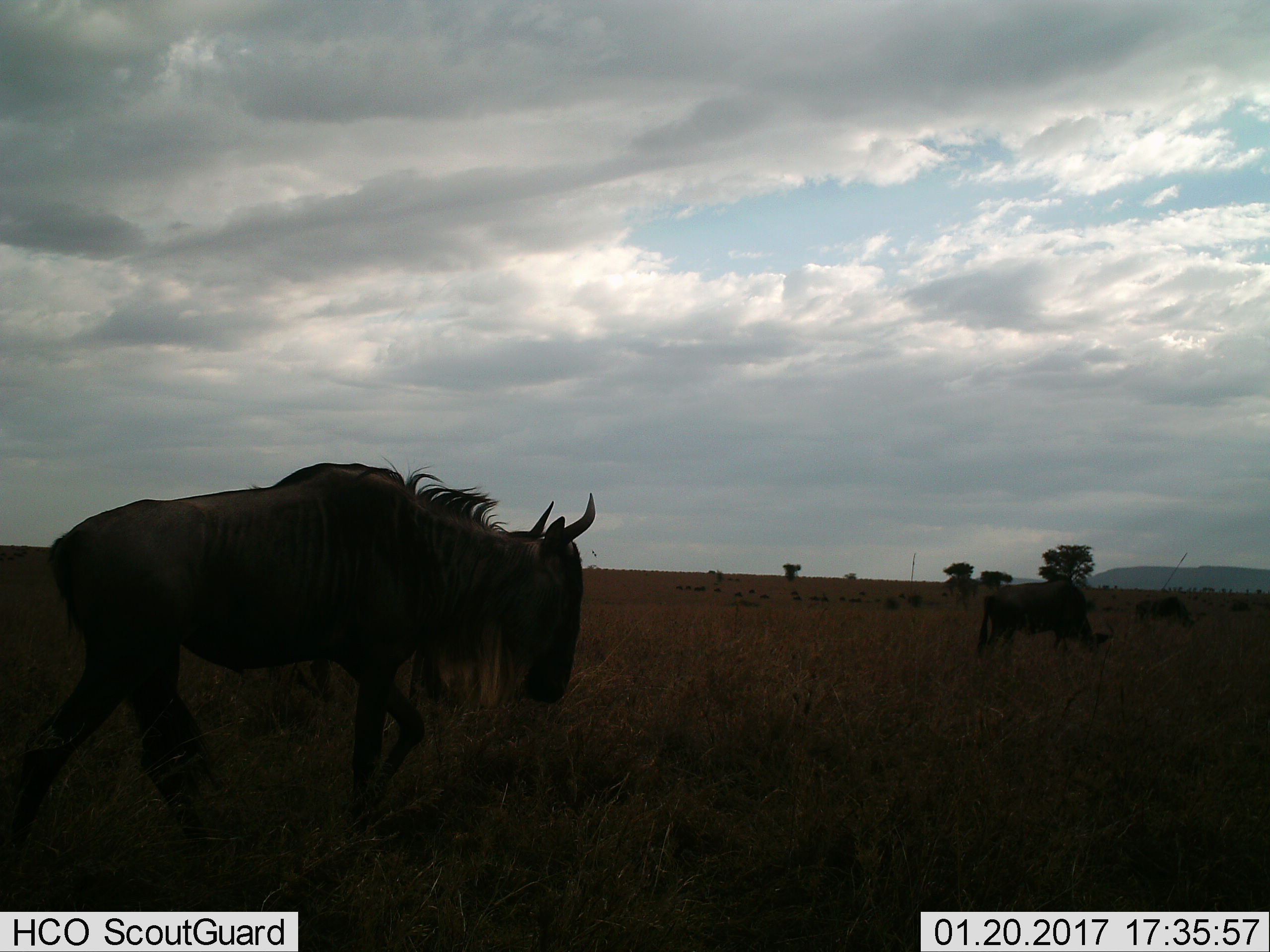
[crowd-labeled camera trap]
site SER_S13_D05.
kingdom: Animalia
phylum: Chordata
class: Mammalia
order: Artiodactyla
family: Bovidae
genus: Connochaetes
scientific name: Connochaetes taurinus taurinus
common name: blue wildebeest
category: wildebeestblue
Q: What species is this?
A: Wildebeestblue (blue wildebeest) (Connochaetes taurinus taurinus).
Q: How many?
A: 3.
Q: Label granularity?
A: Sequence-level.